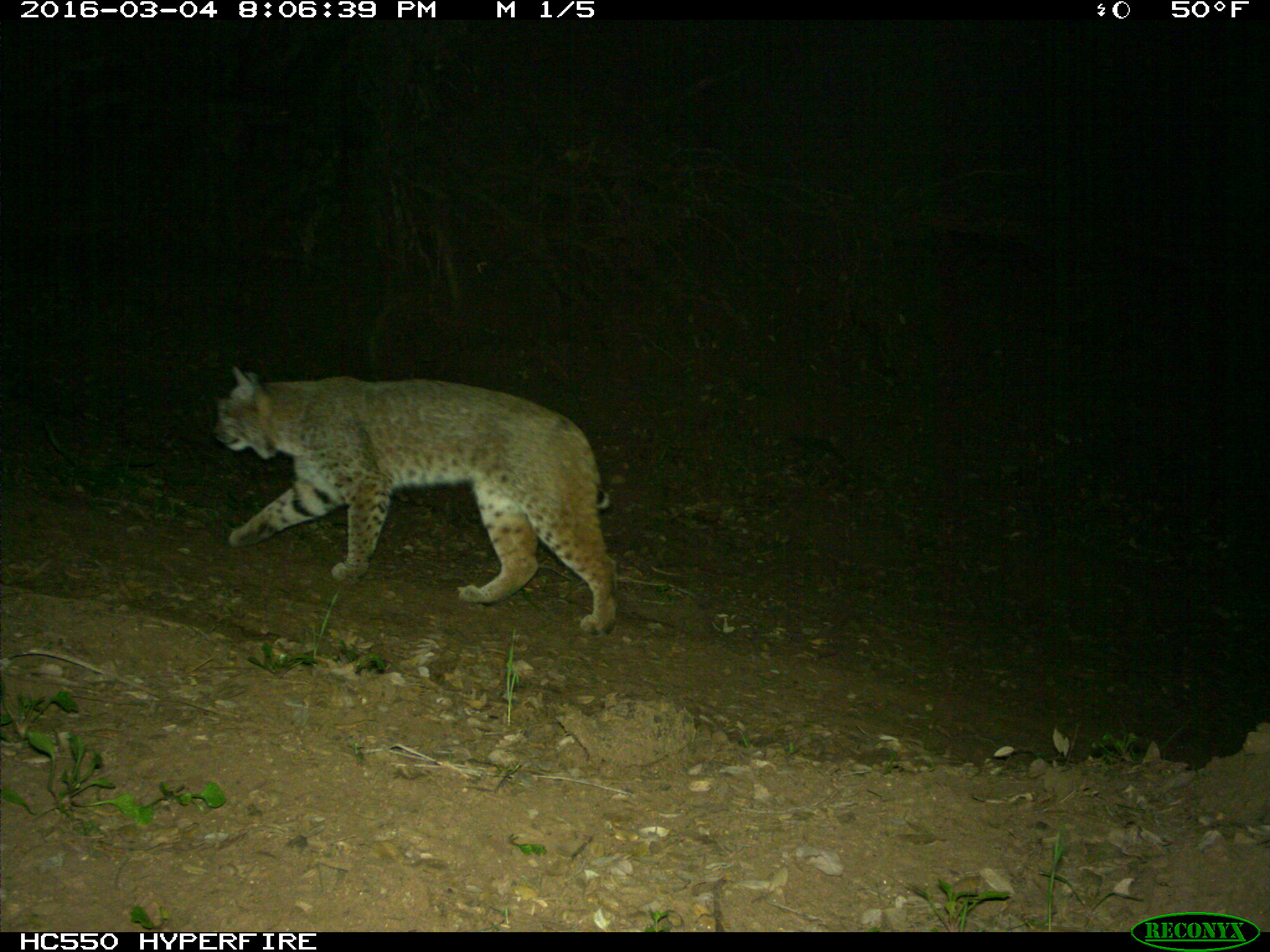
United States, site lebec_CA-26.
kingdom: Animalia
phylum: Chordata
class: Mammalia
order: Carnivora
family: Felidae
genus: Lynx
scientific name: Lynx rufus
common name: bobcat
Lynx rufus (bobcat).